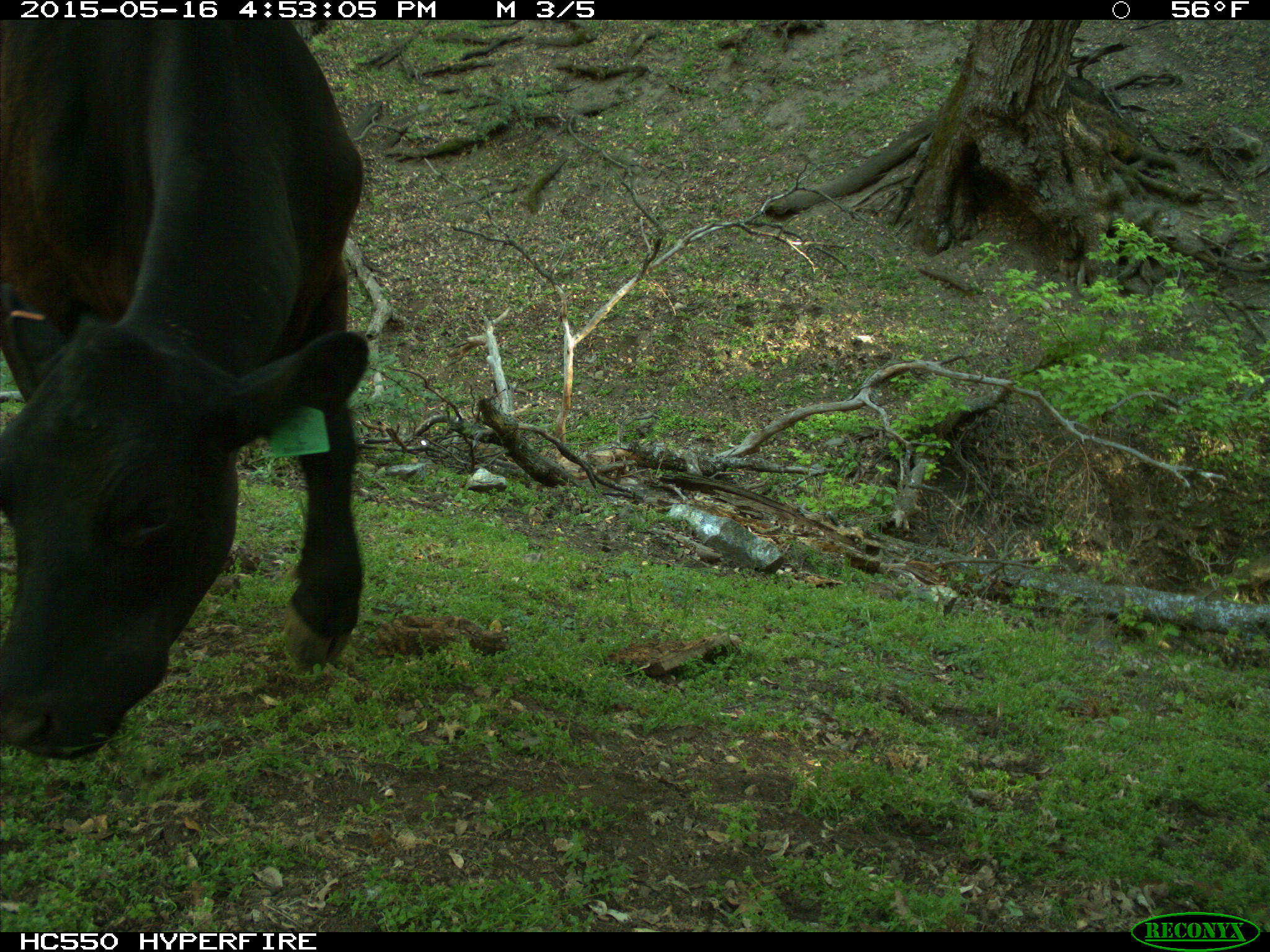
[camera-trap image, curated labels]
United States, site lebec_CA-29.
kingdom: Animalia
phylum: Chordata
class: Mammalia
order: Artiodactyla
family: Bovidae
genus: Bos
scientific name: Bos taurus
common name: domestic cow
Bos taurus (domestic cow).